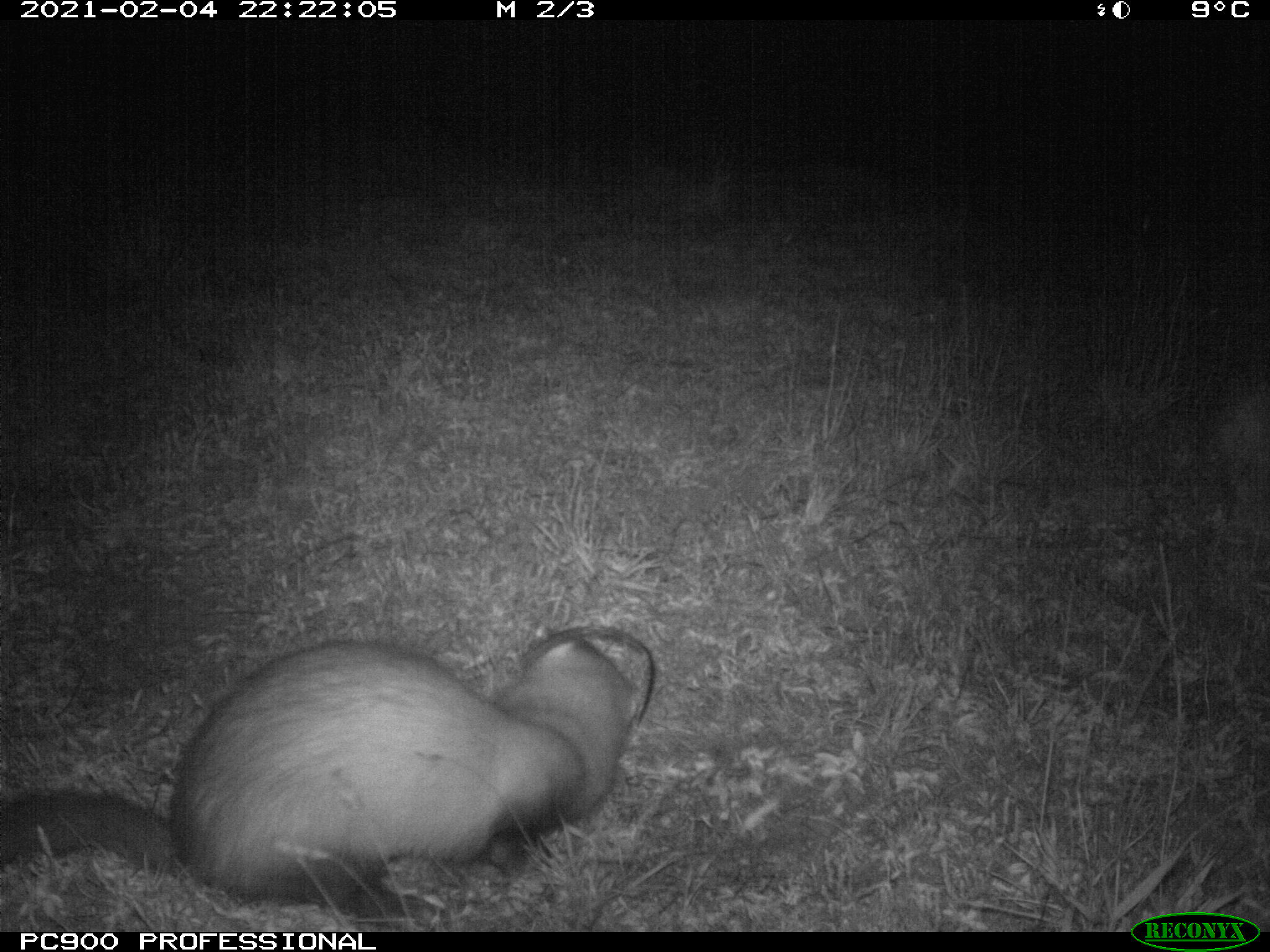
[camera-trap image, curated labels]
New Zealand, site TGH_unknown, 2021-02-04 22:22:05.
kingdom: Animalia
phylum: Chordata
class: Mammalia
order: Carnivora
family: Mustelidae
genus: Mustela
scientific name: Mustela furo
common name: ferret